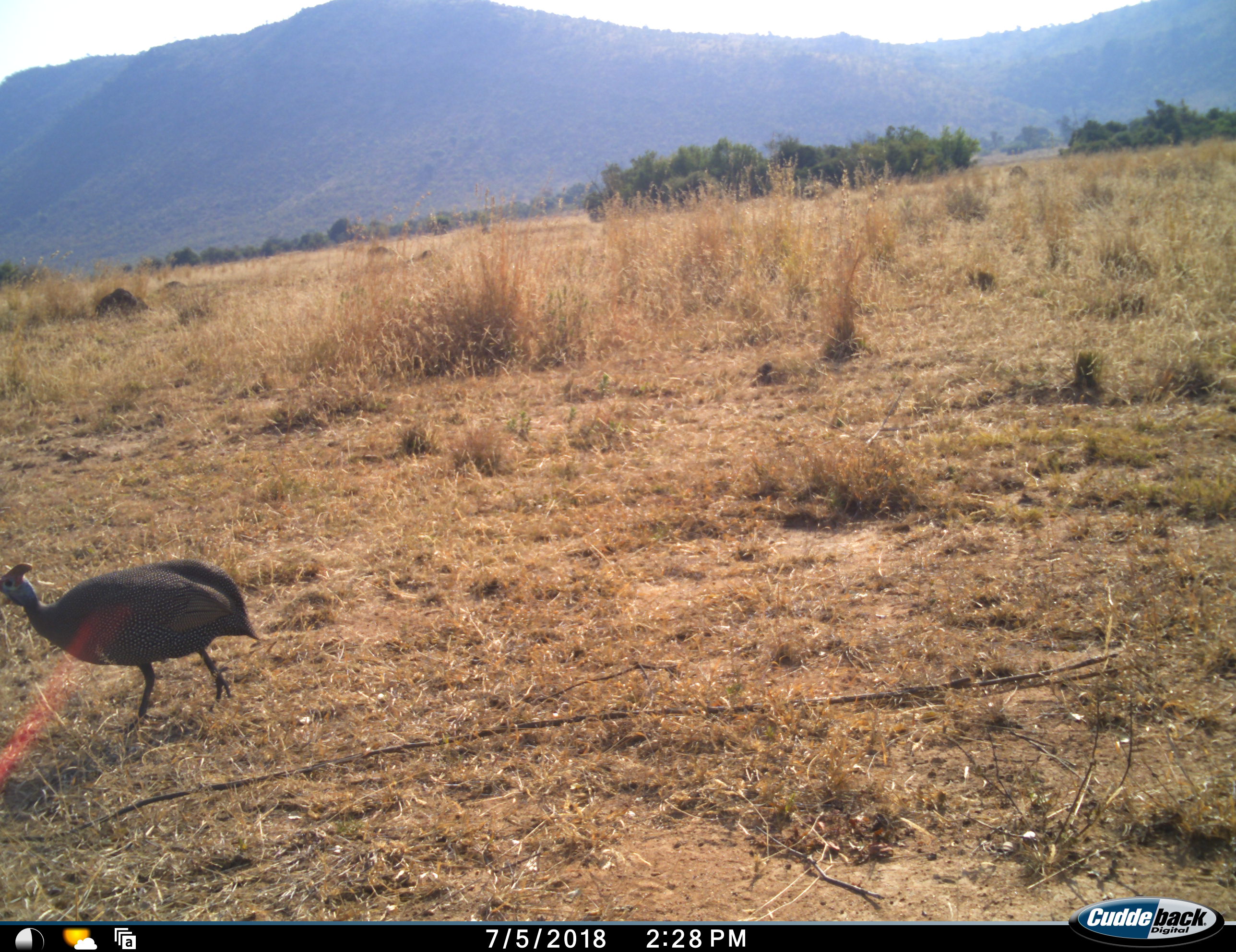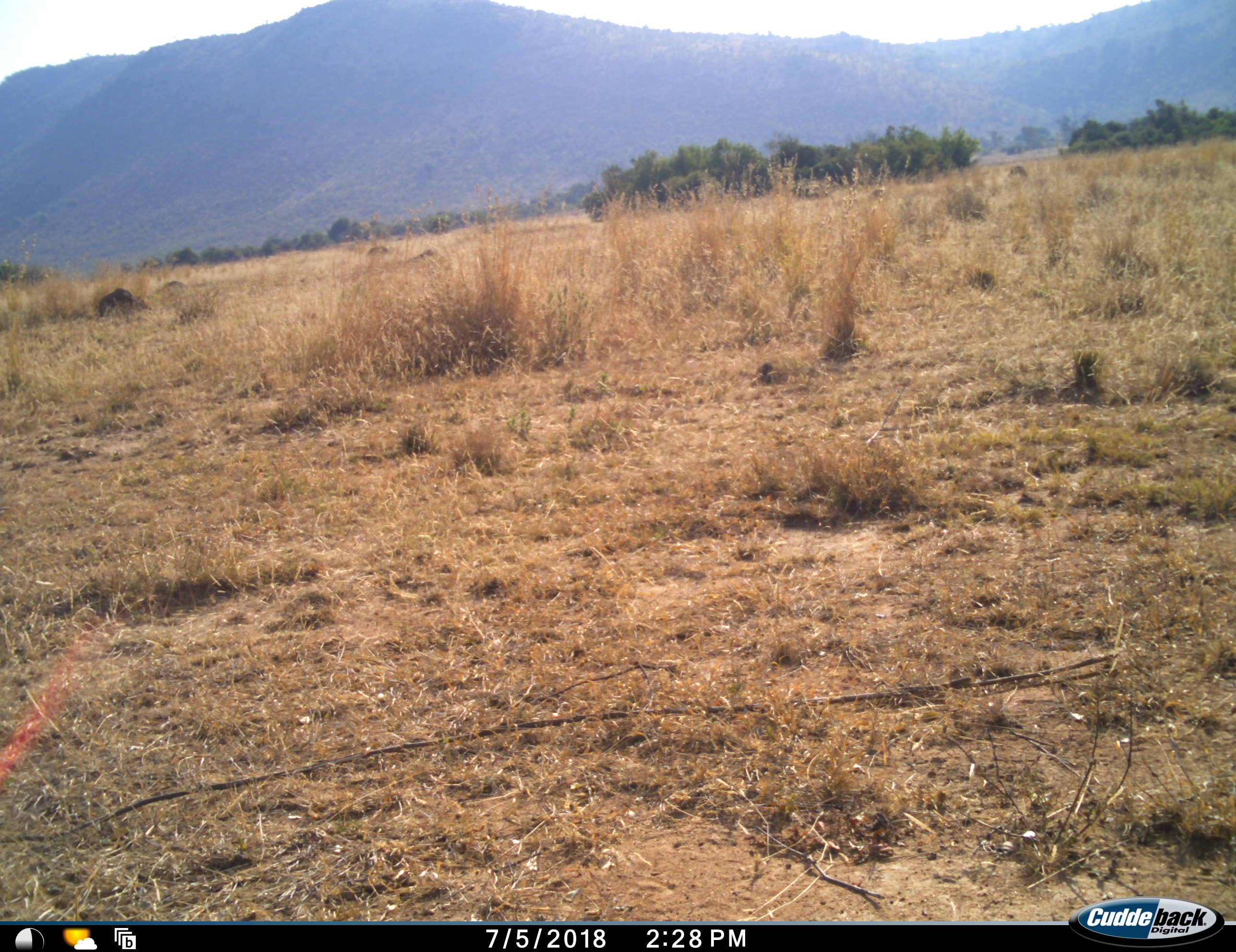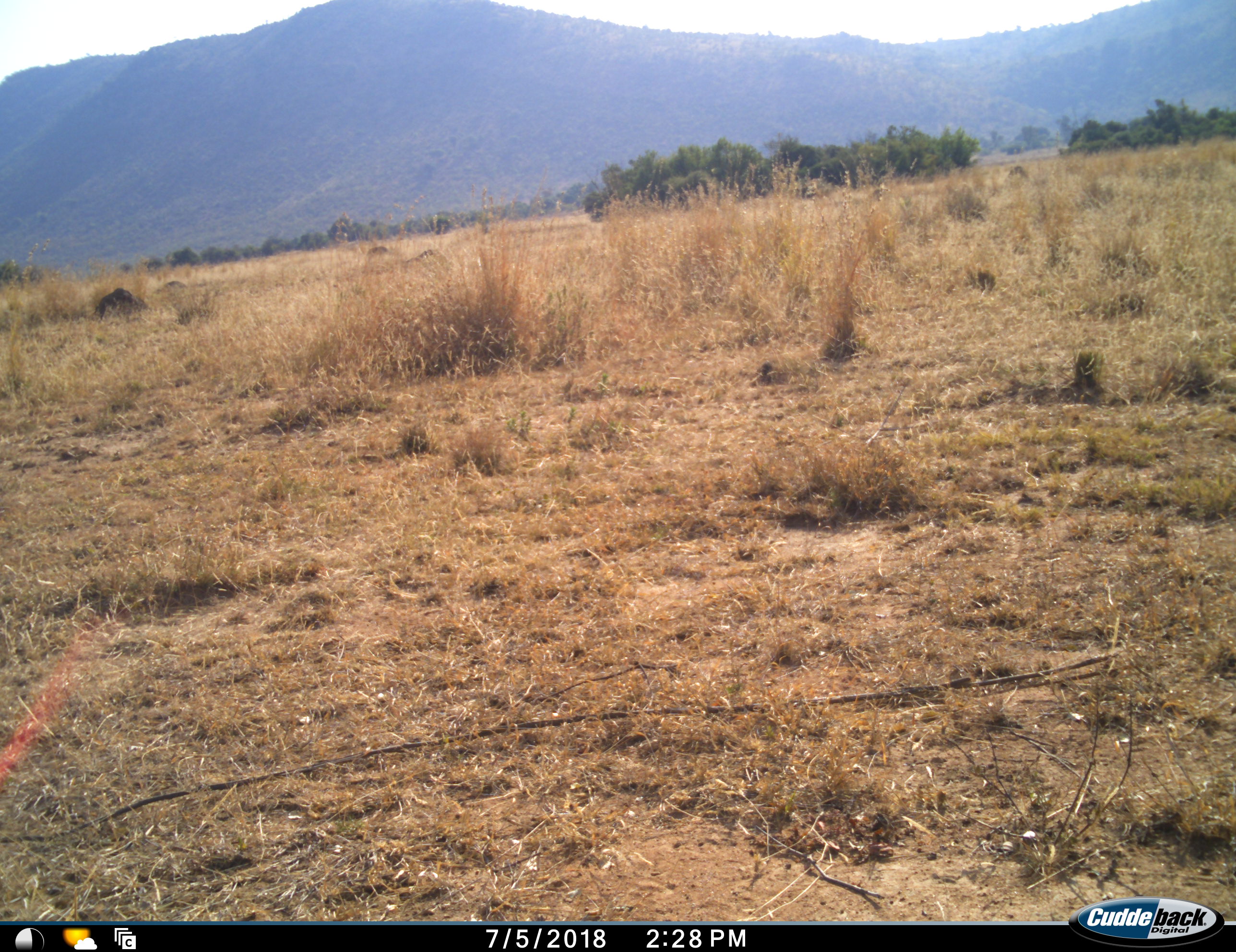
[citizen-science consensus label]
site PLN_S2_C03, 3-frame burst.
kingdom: Animalia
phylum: Chordata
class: Aves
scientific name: Aves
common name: bird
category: birdother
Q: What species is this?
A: Birdother (bird) (Aves).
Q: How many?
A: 1.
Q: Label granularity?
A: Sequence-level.